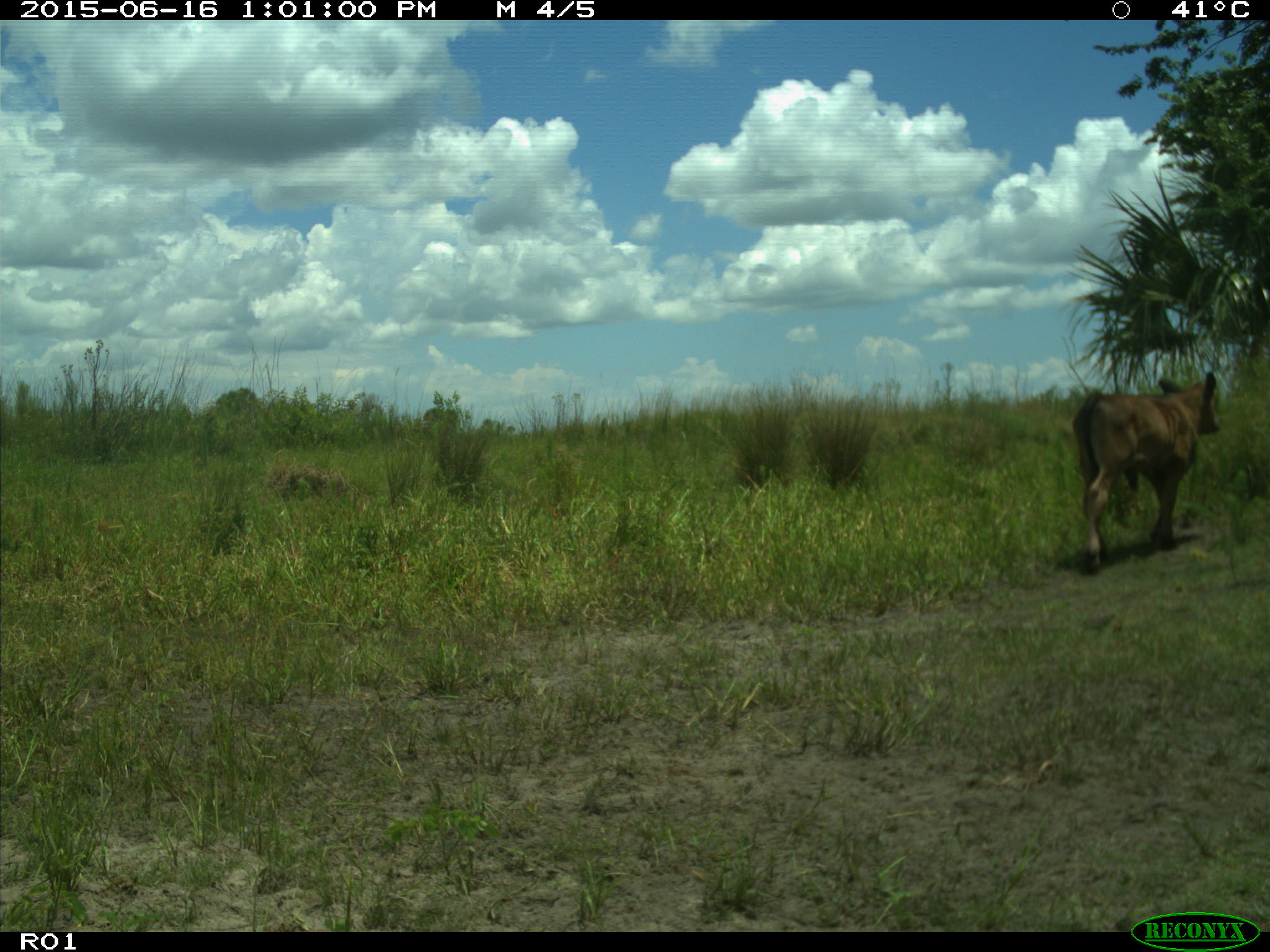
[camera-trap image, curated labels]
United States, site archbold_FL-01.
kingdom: Animalia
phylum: Chordata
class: Mammalia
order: Artiodactyla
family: Bovidae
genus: Bos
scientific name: Bos taurus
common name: domestic cow